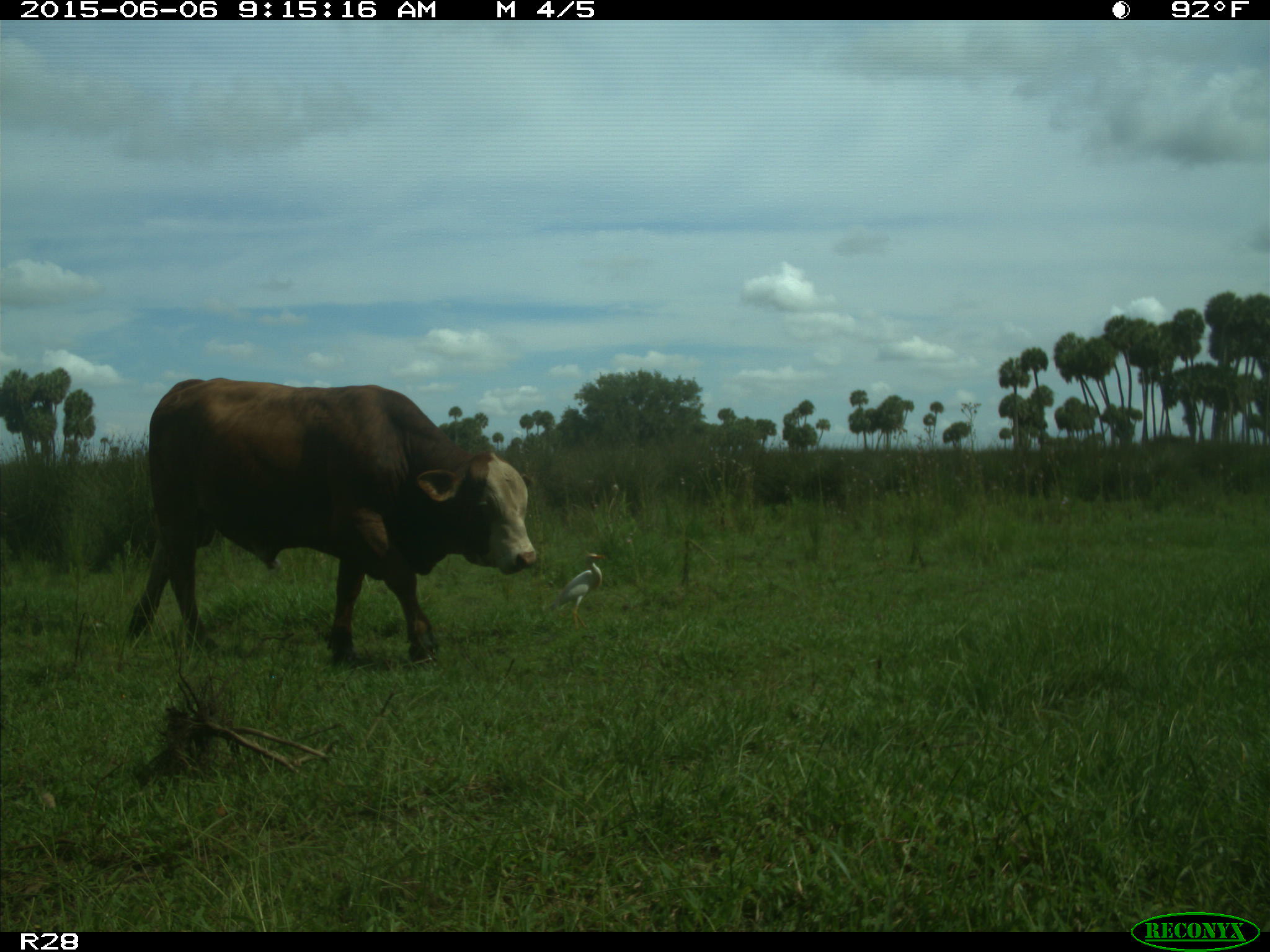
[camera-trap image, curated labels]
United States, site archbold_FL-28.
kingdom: Animalia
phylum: Chordata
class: Mammalia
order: Artiodactyla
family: Bovidae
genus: Bos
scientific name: Bos taurus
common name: domestic cow